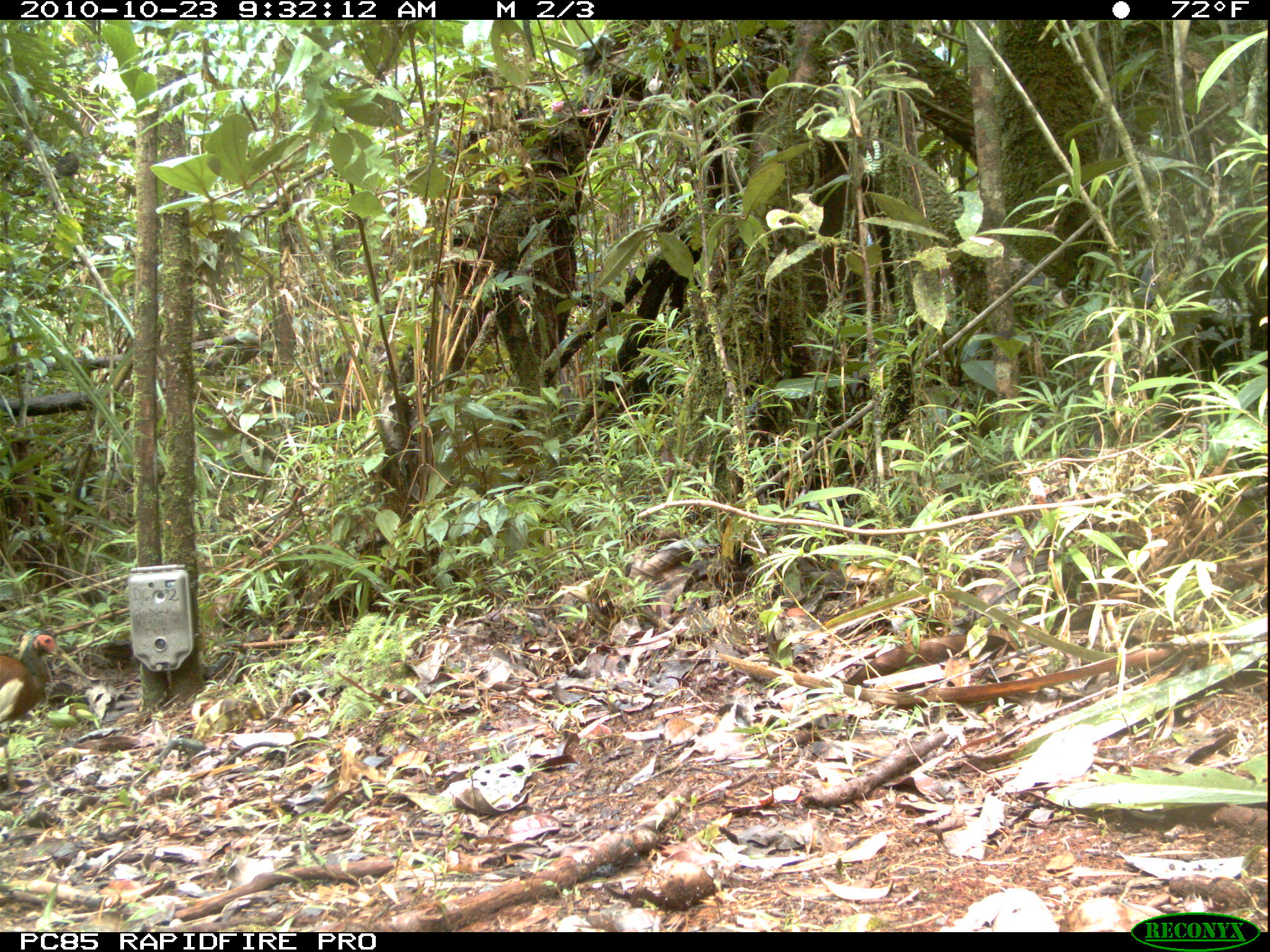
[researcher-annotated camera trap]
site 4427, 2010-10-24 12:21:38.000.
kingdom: Animalia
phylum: Chordata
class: Aves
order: Cuculiformes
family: Cuculidae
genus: Coua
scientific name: Coua serriana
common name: red-breasted coua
Coua serriana (red-breasted coua), count 1.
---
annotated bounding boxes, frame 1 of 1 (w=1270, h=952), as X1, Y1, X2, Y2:
coua serriana: 0, 626, 91, 791